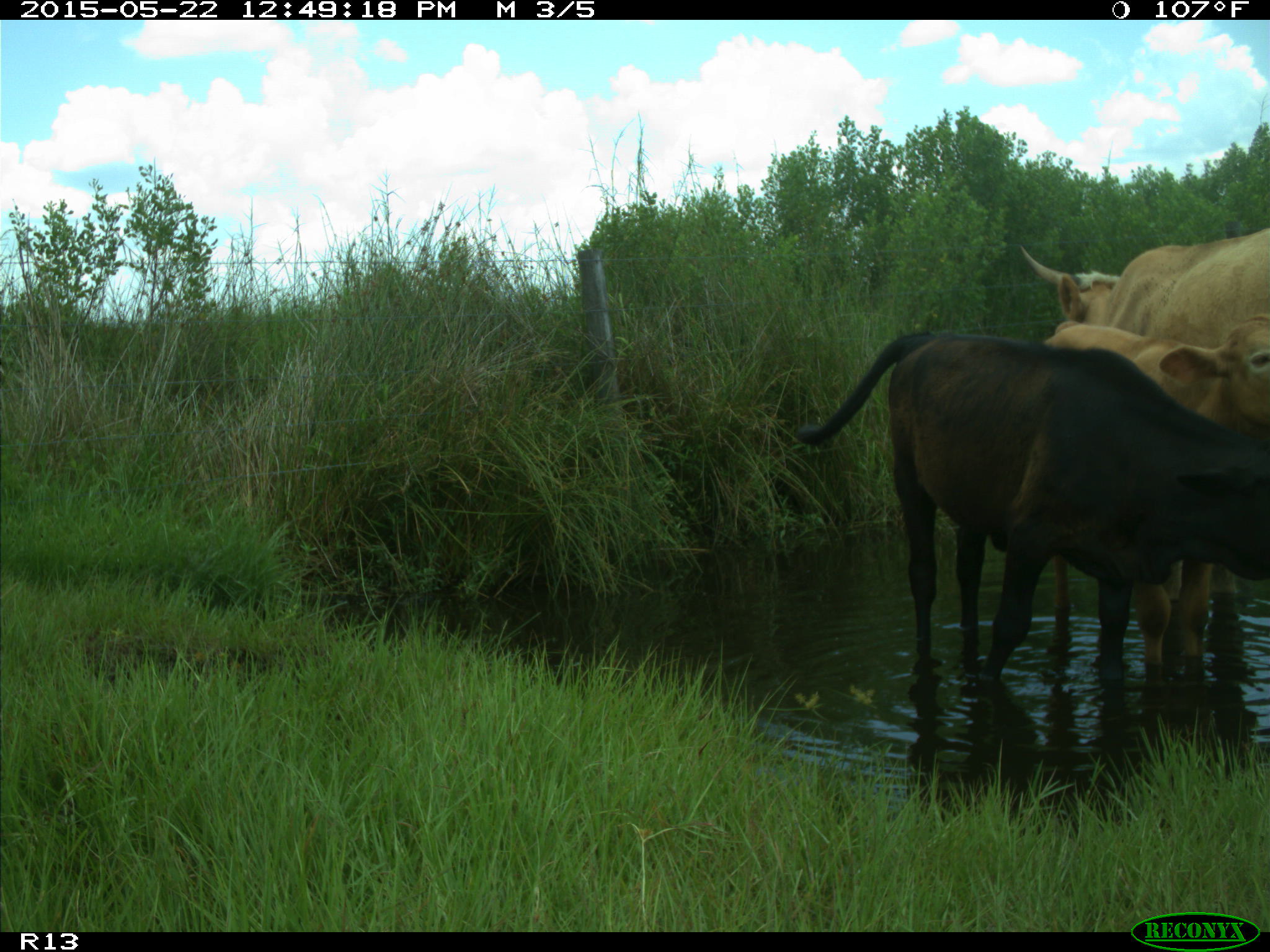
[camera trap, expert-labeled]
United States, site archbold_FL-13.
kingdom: Animalia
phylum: Chordata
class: Mammalia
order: Artiodactyla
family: Bovidae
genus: Bos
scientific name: Bos taurus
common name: domestic cow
Bos taurus (domestic cow).